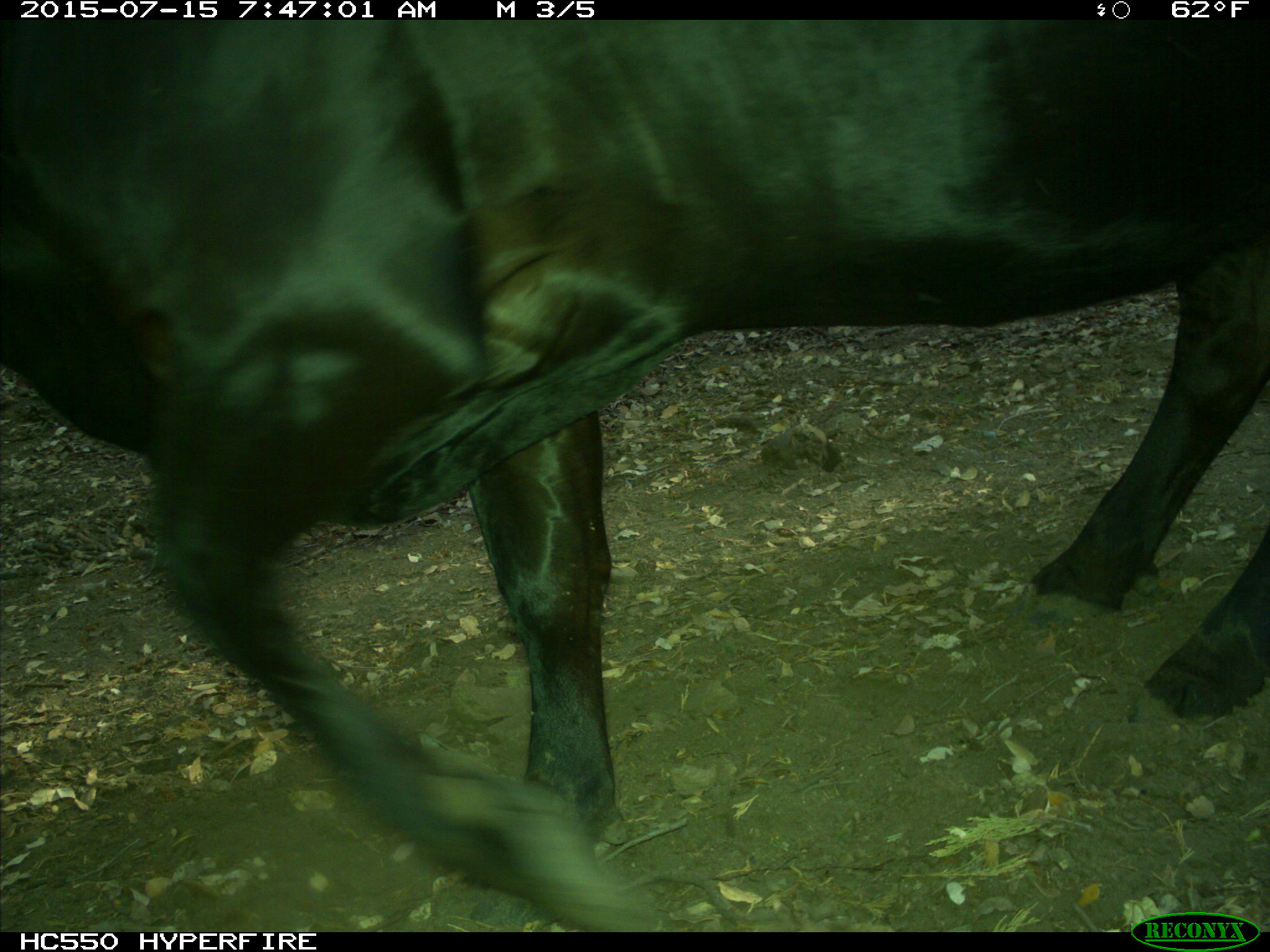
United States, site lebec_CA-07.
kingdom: Animalia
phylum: Chordata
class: Mammalia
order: Artiodactyla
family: Bovidae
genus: Bos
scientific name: Bos taurus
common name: domestic cow